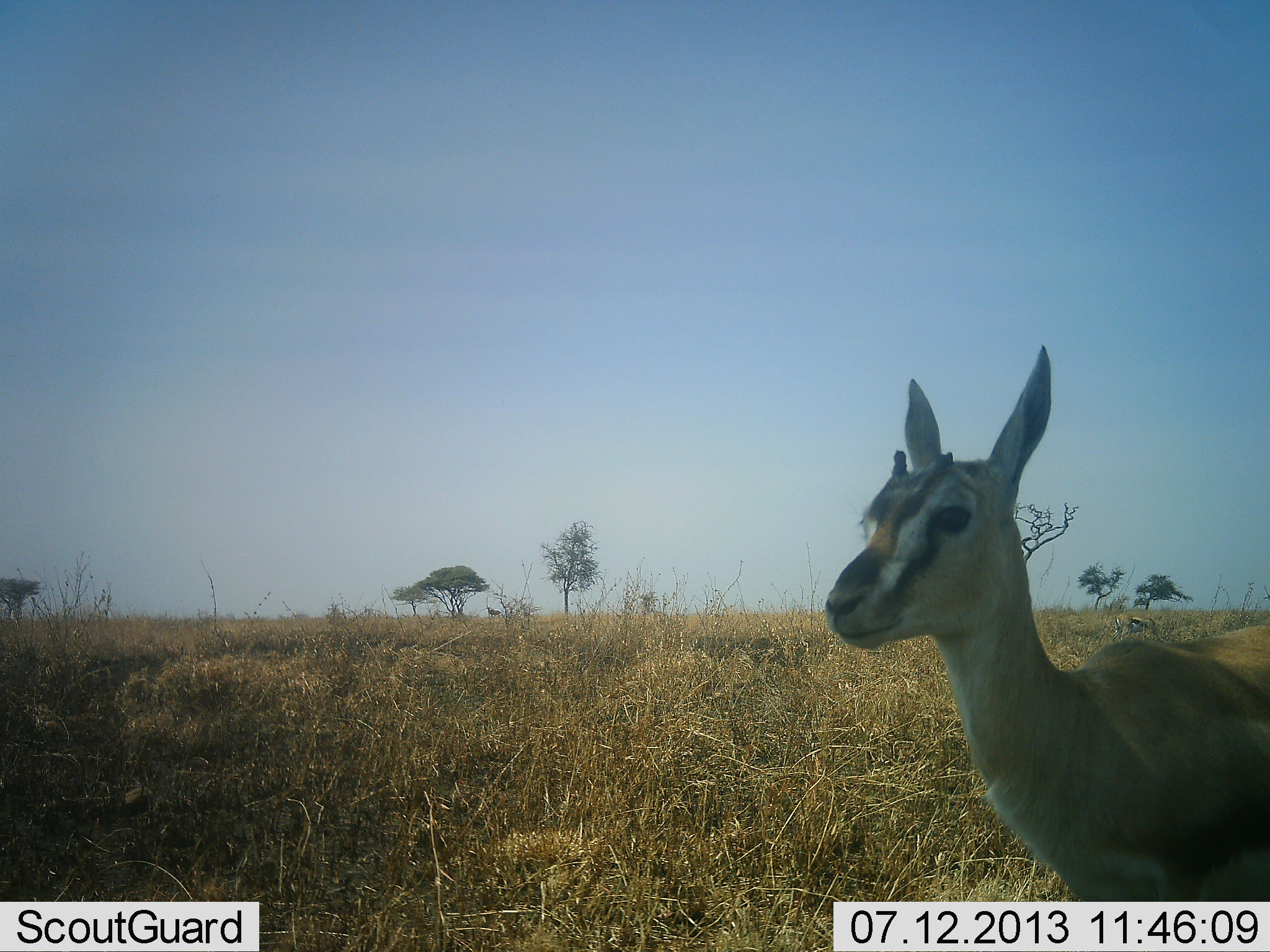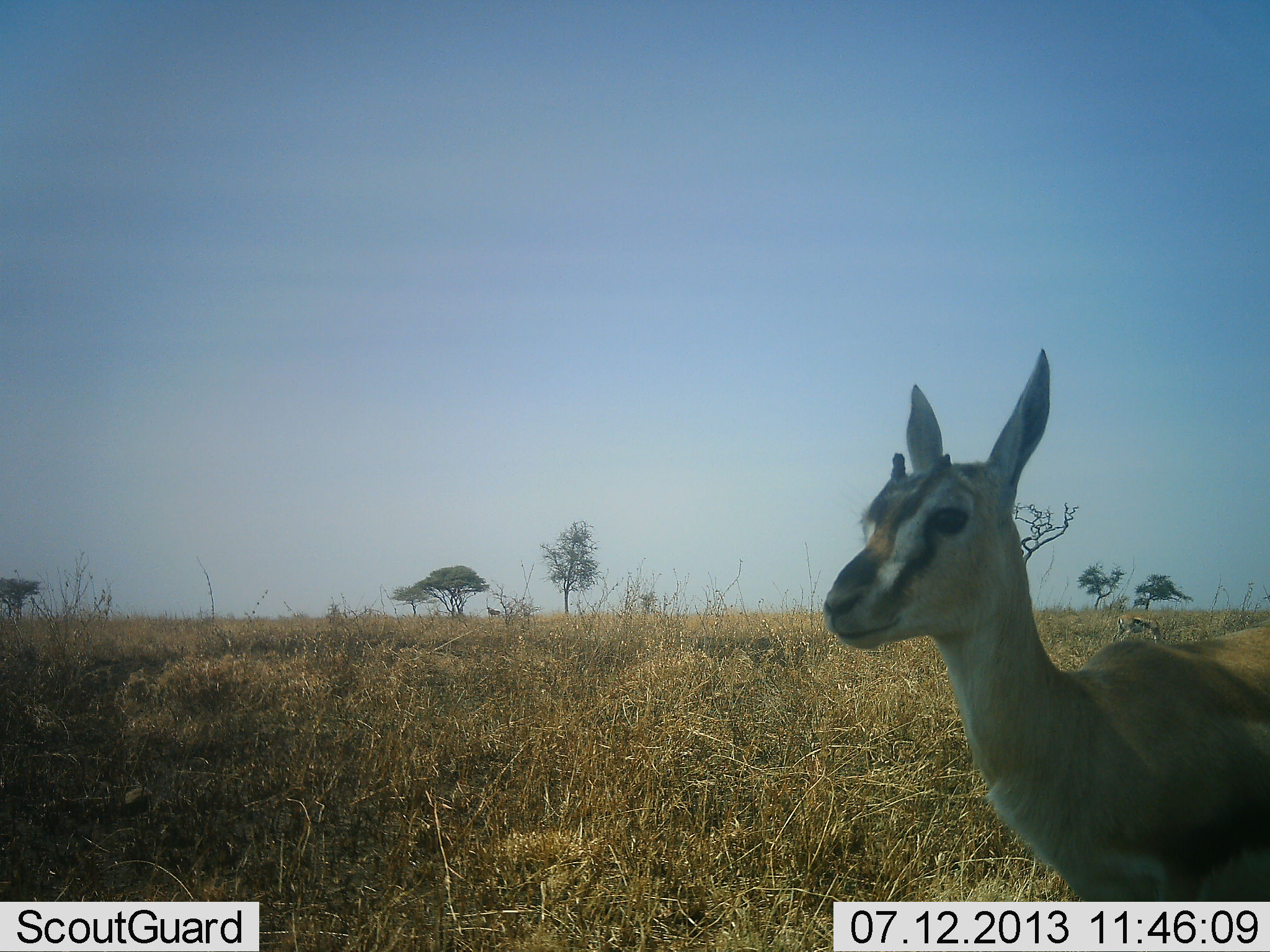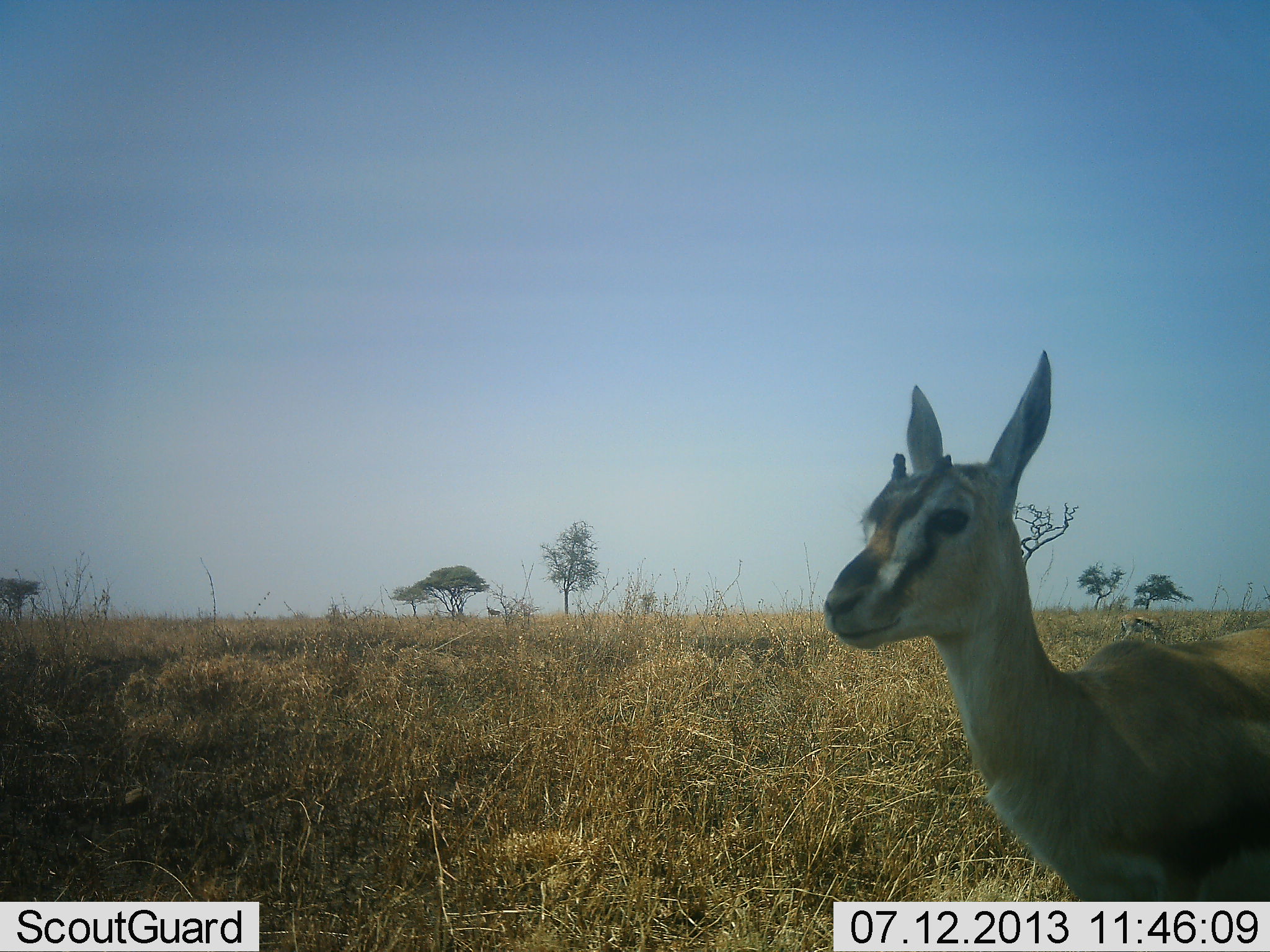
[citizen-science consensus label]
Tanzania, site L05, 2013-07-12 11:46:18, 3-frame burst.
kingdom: Animalia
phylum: Chordata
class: Mammalia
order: Artiodactyla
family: Bovidae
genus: Eudorcas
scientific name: Eudorcas thomsonii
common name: thomson's gazelle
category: gazellethomsons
Gazellethomsons (thomson's gazelle) (Eudorcas thomsonii), count 2. Behavior (volunteer vote fractions): standing 90%, resting 20%, moving 0%, interacting 0%. Young present (vote fraction): 0%. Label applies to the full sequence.